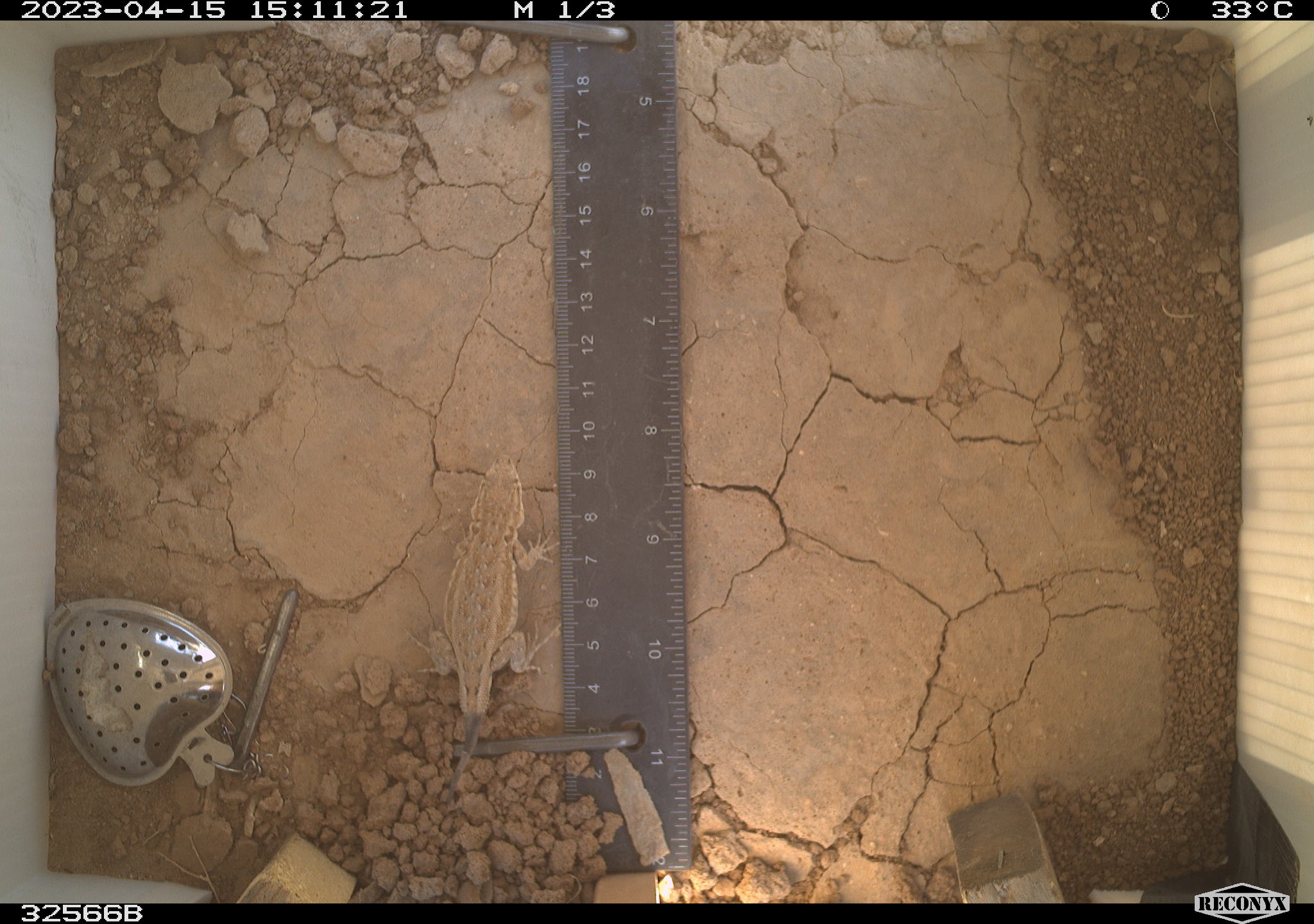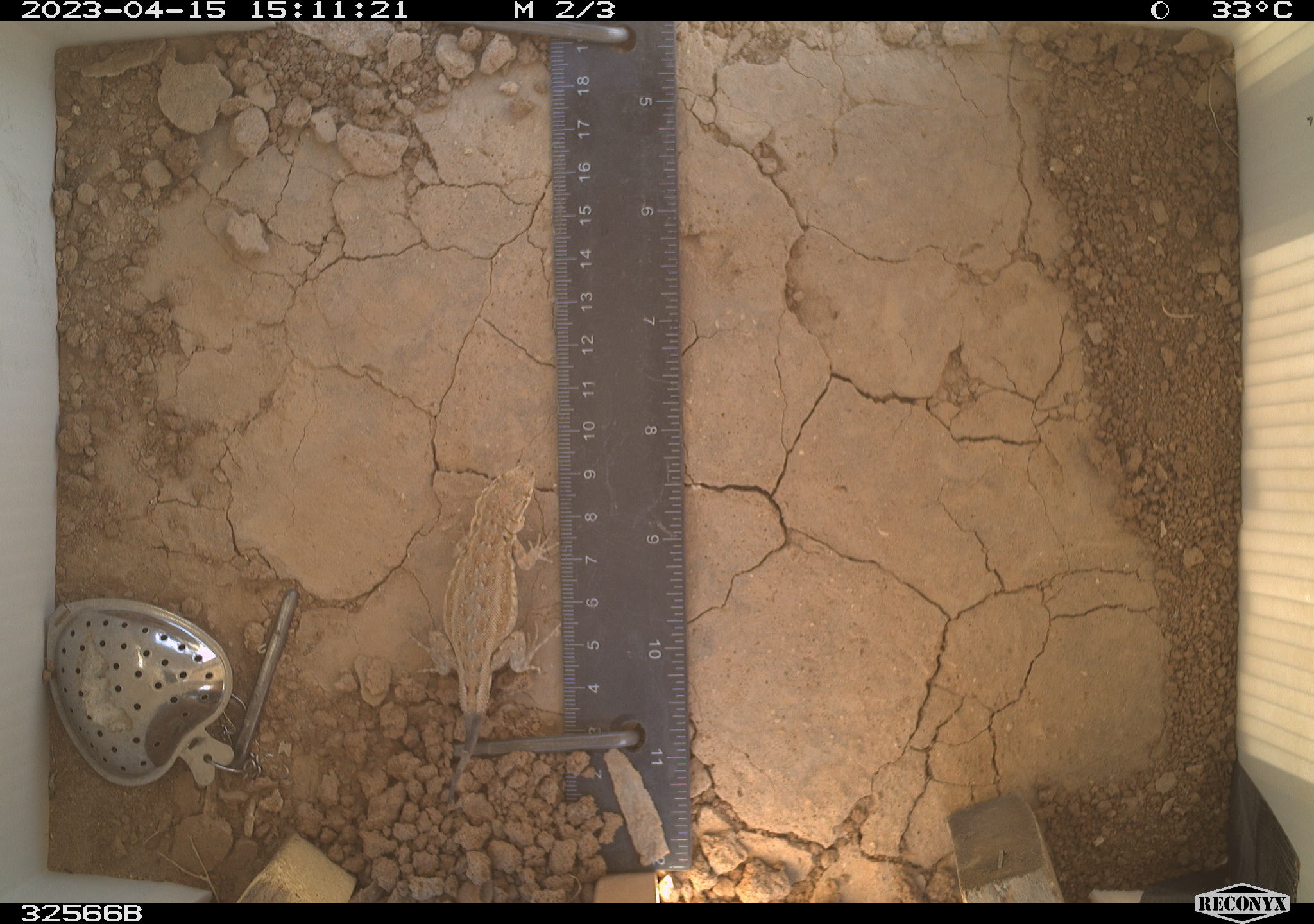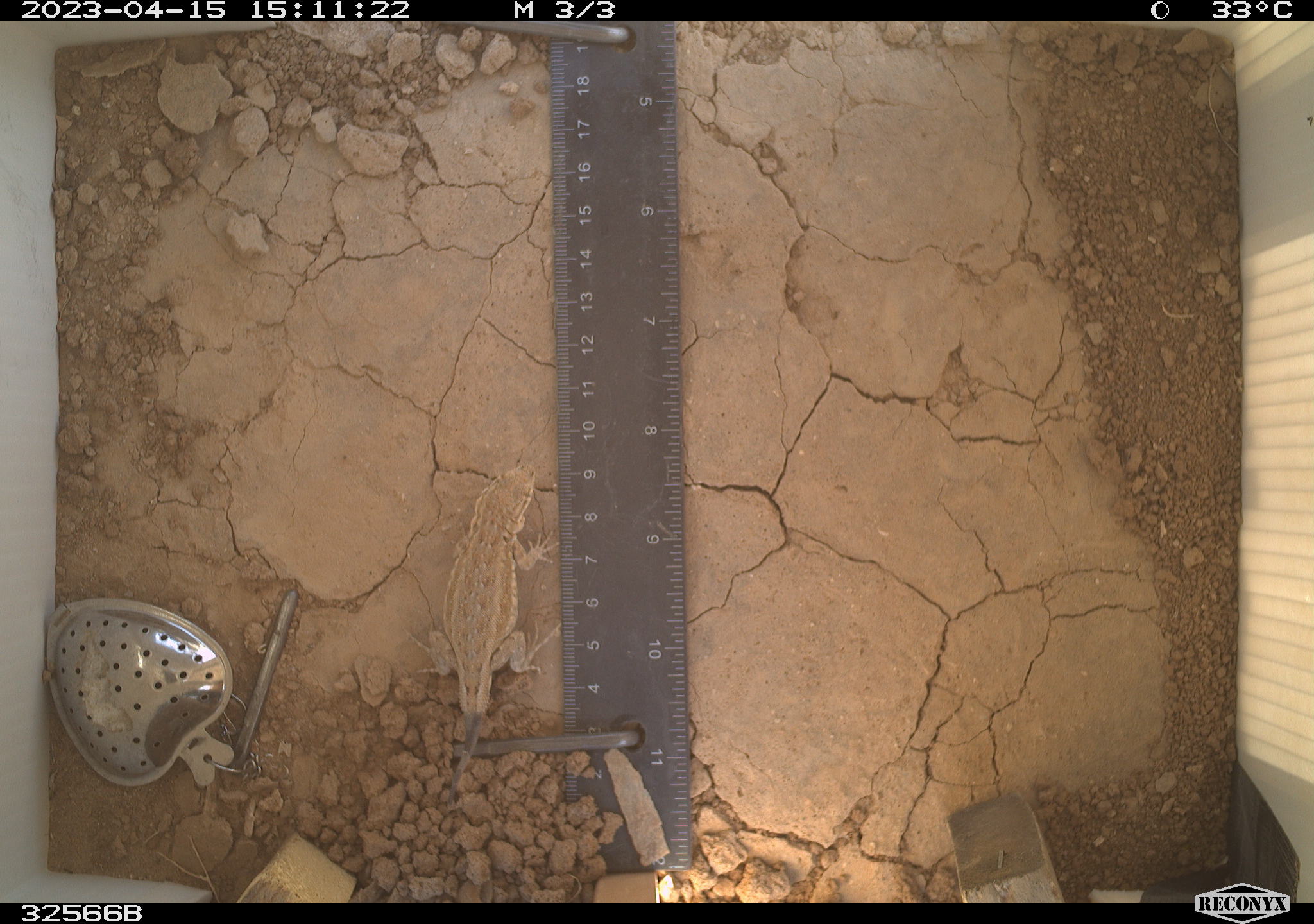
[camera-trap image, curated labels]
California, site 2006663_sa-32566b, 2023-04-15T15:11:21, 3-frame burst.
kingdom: Animalia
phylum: Chordata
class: Reptilia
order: Squamata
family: Phrynosomatidae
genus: Sceloporus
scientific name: Sceloporus graciosus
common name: common sagebrush lizard